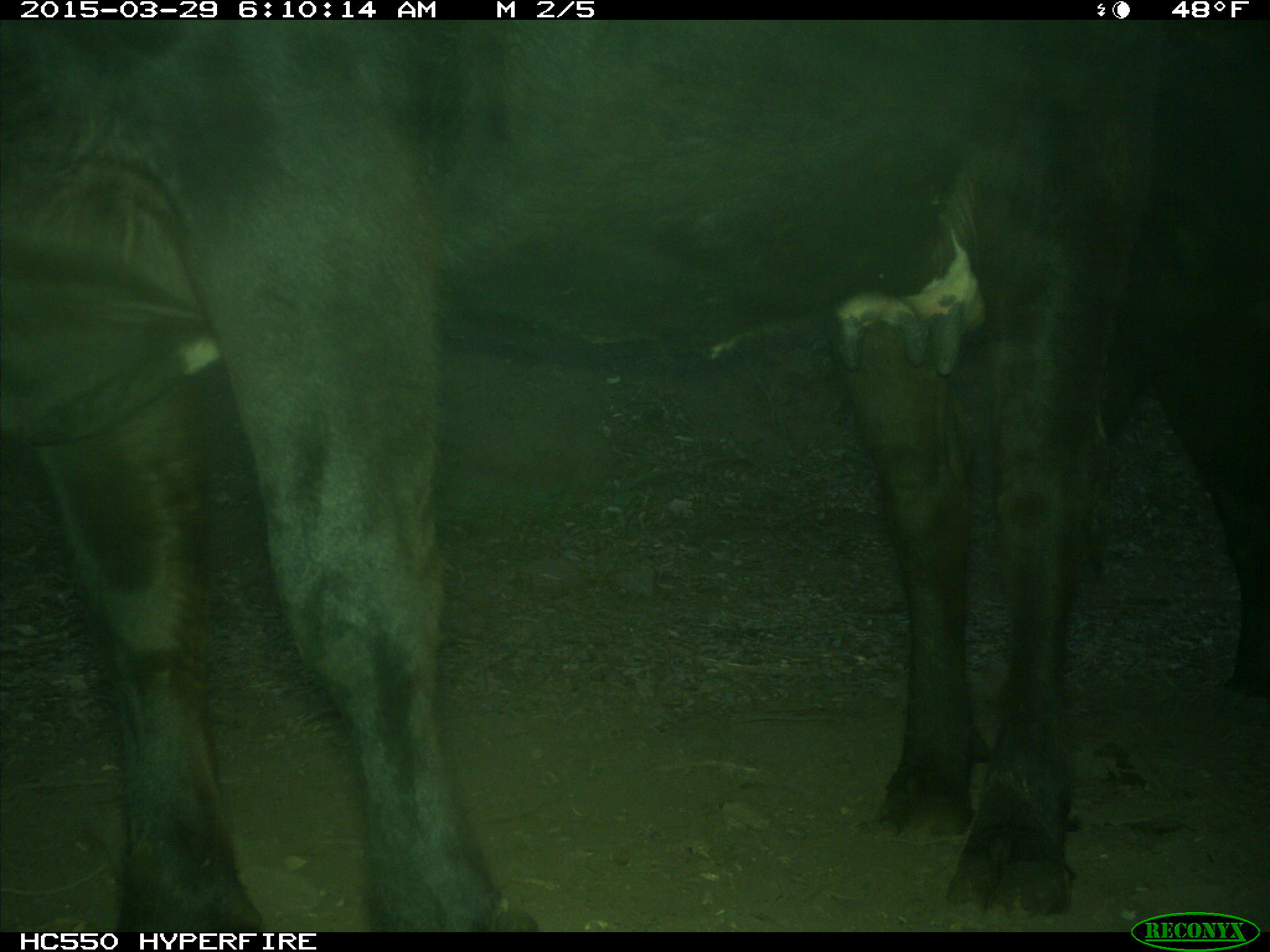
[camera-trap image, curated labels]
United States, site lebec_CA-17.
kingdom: Animalia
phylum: Chordata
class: Mammalia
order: Artiodactyla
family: Bovidae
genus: Bos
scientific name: Bos taurus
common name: domestic cow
Bos taurus (domestic cow).